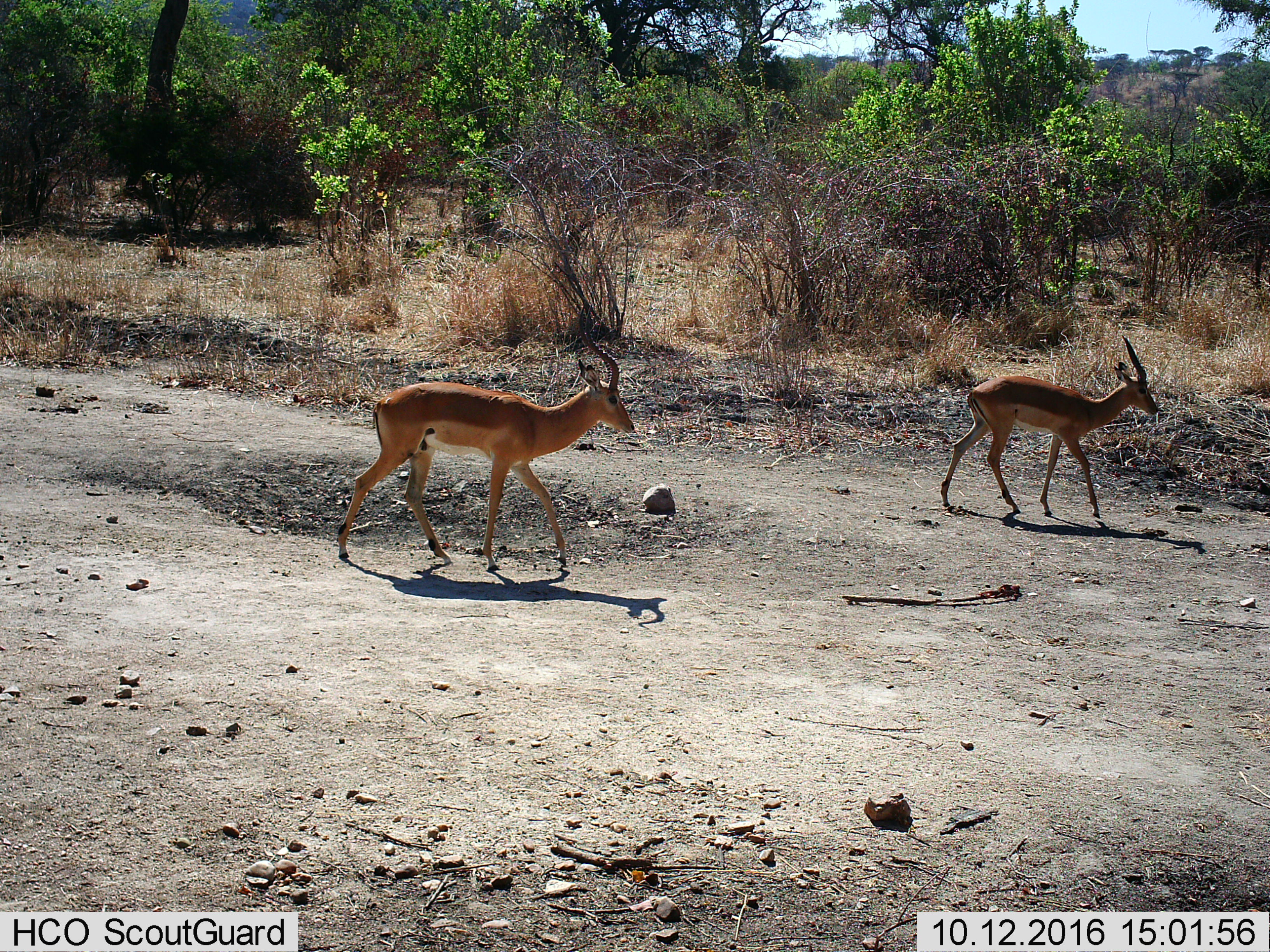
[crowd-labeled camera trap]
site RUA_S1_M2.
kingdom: Animalia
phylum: Chordata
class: Mammalia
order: Artiodactyla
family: Bovidae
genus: Aepyceros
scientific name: Aepyceros melampus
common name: impala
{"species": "impala (Aepyceros melampus)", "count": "2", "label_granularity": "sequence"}